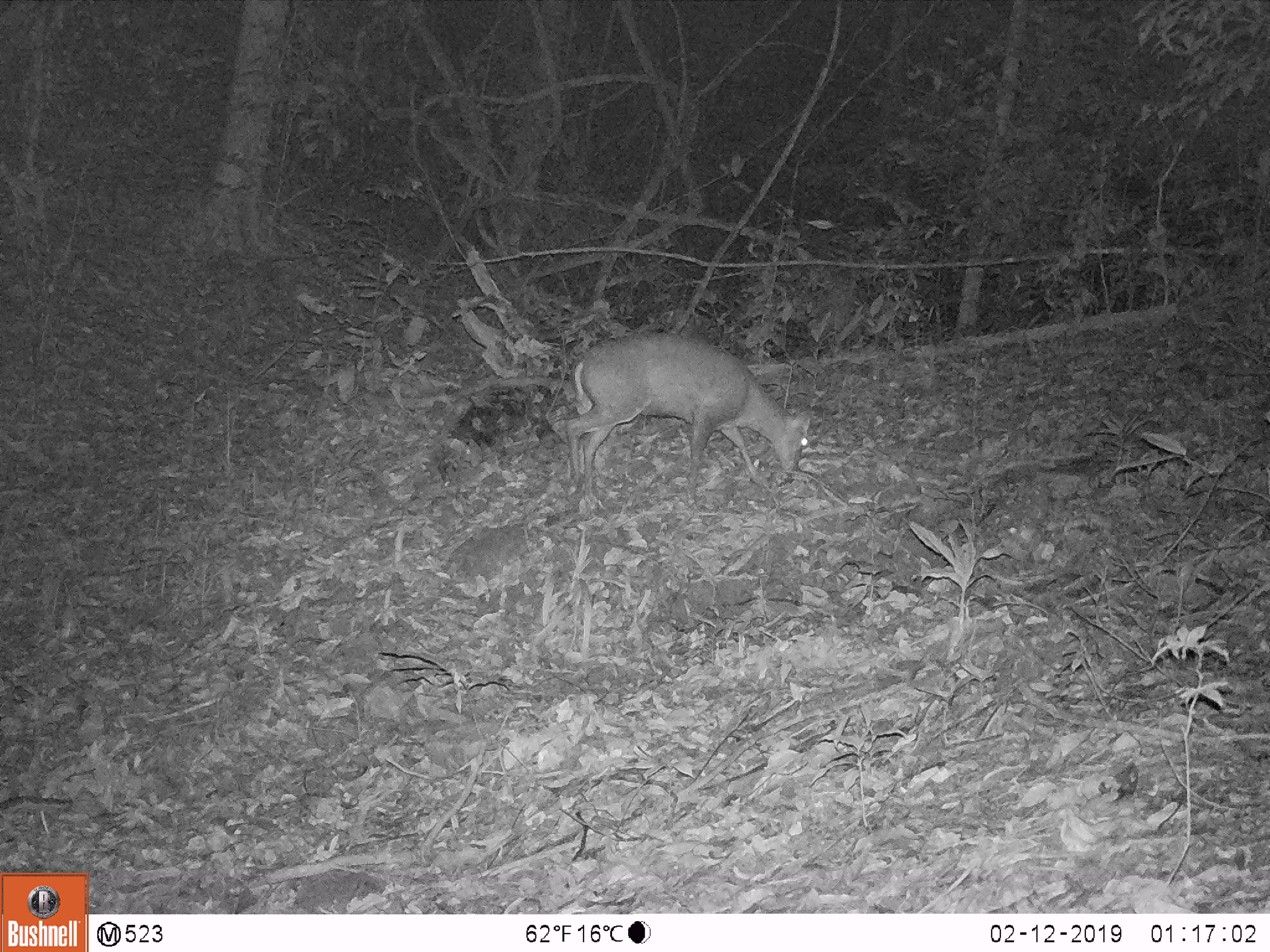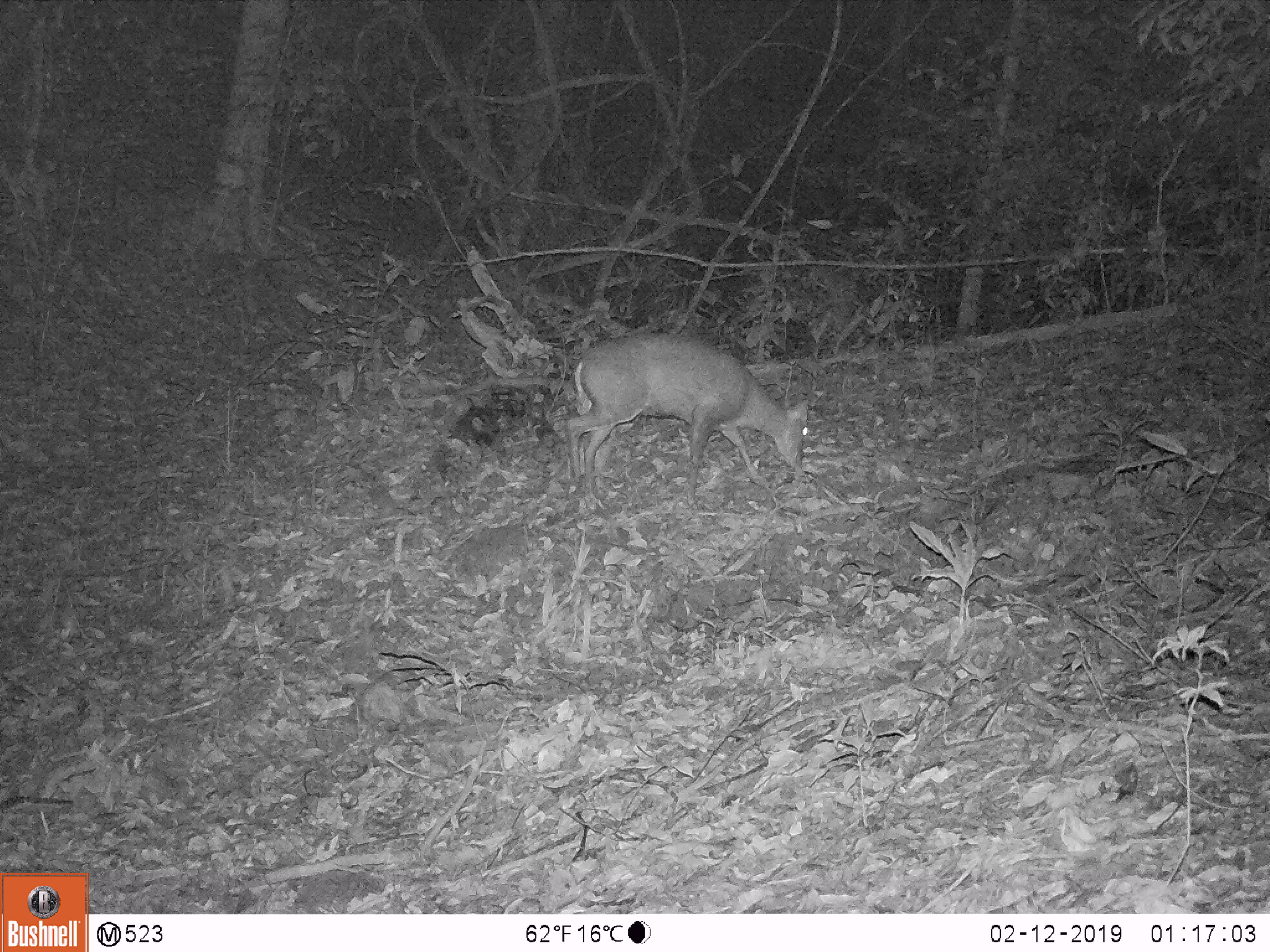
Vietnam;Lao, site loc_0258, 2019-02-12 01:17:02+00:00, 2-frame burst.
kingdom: Animalia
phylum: Chordata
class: Mammalia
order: Artiodactyla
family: Cervidae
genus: Muntiacus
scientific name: Muntiacus rooseveltorum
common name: roosevelt's muntjac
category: roosevelts muntjac group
Roosevelts muntjac group (roosevelt's muntjac) (Muntiacus rooseveltorum). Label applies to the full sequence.